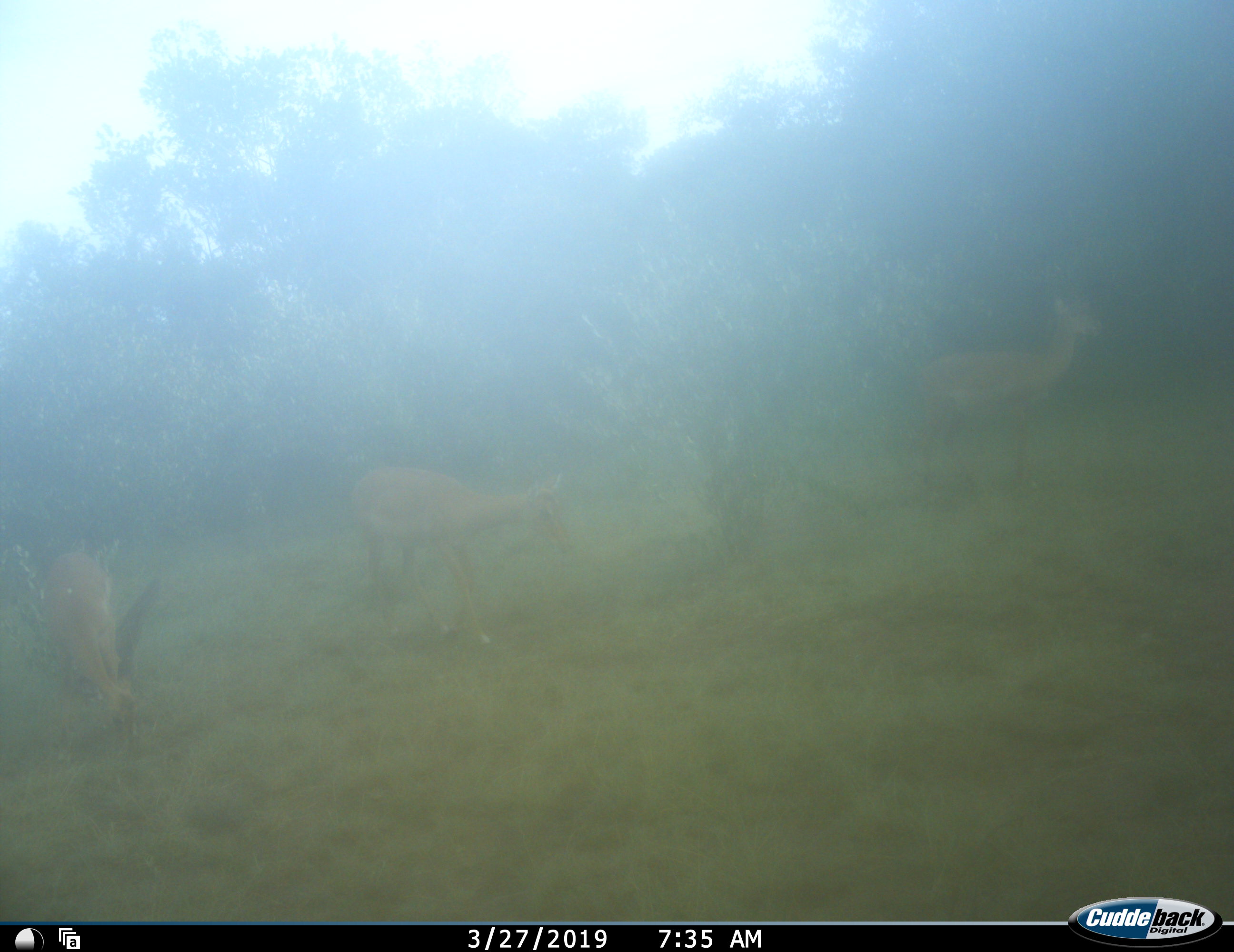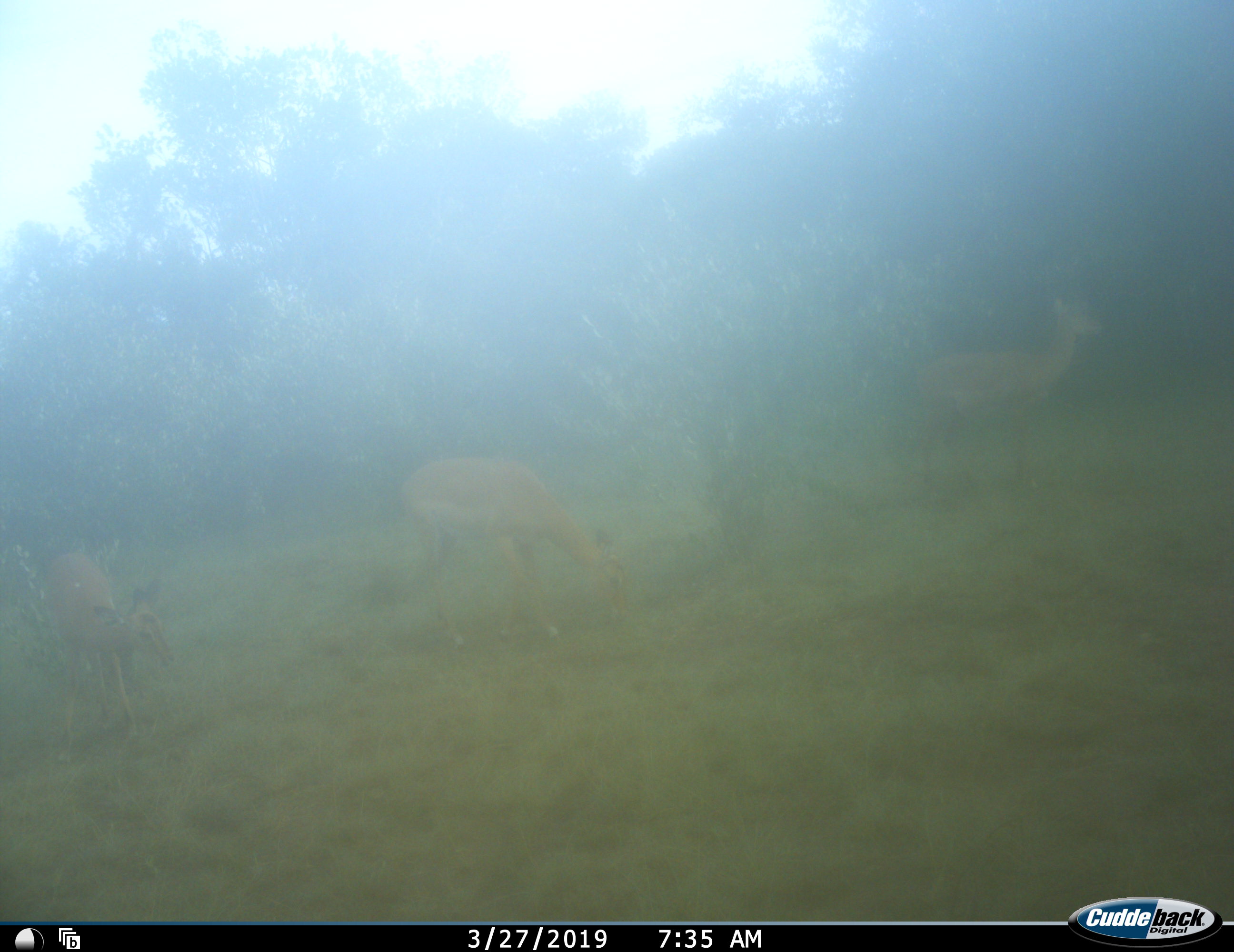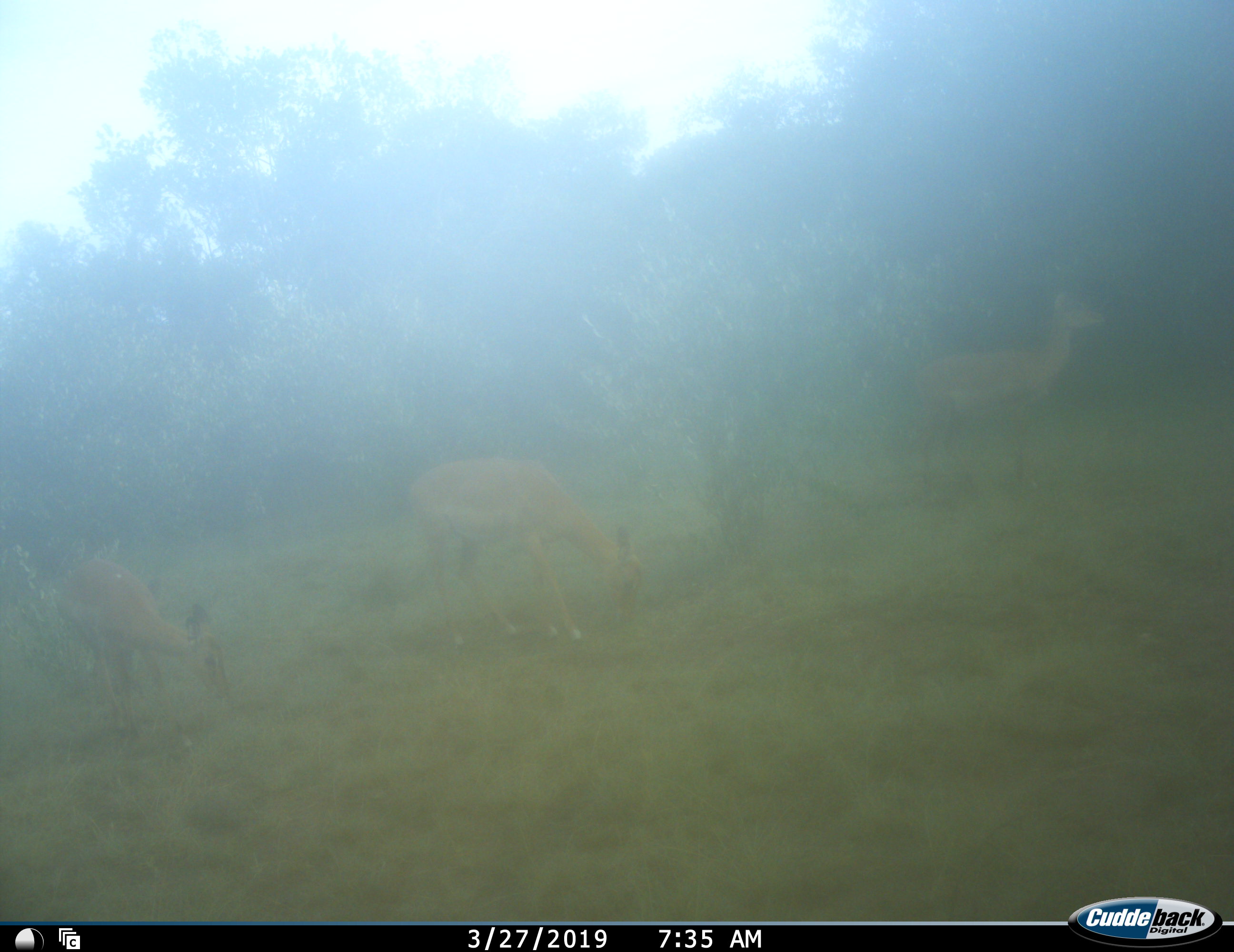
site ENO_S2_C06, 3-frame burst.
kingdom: Animalia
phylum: Chordata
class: Mammalia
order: Artiodactyla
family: Bovidae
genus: Aepyceros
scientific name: Aepyceros melampus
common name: impala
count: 3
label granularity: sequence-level